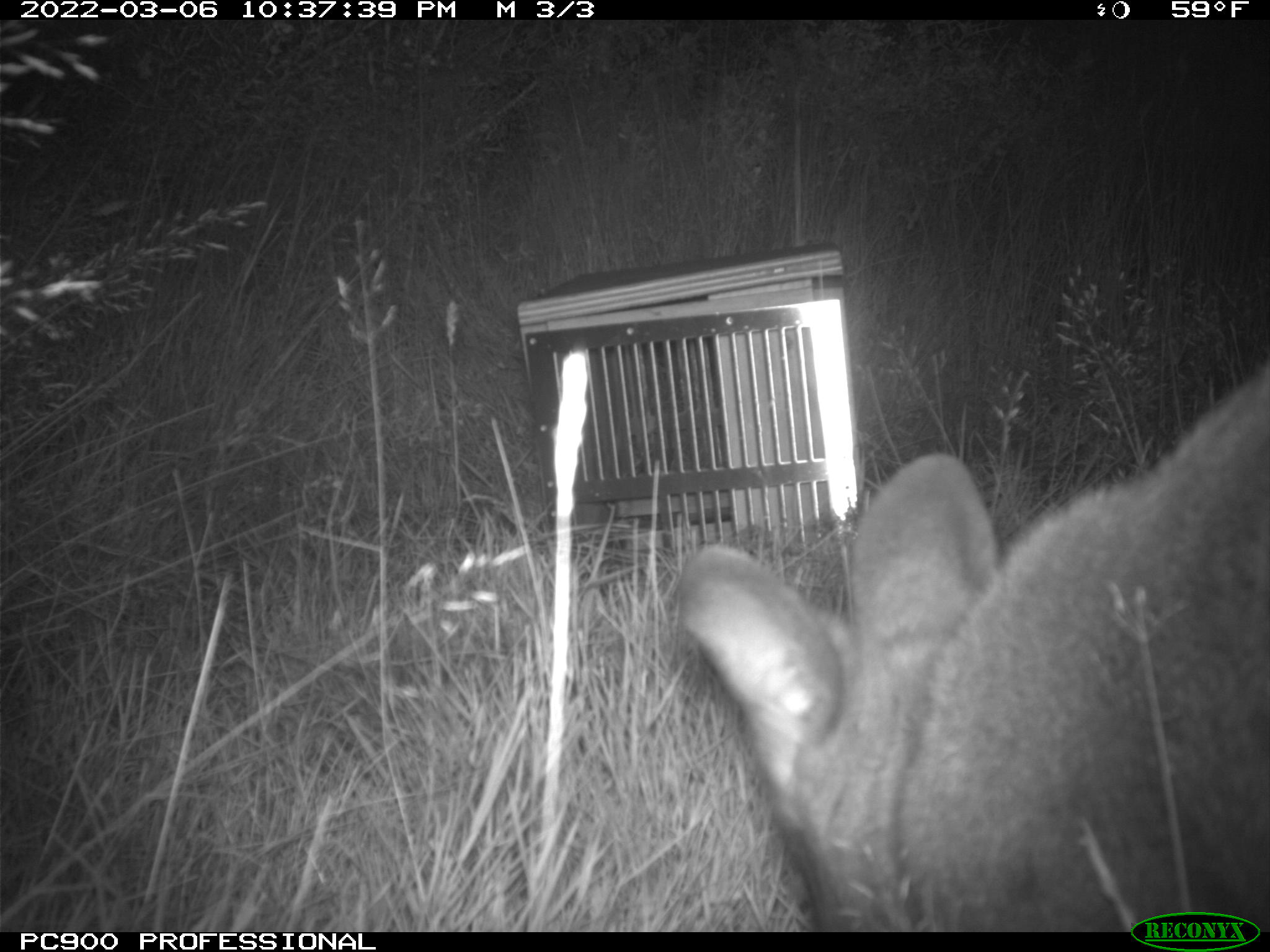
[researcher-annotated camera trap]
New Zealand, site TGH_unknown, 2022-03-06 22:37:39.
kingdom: Animalia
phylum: Chordata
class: Mammalia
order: Diprotodontia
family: Macropodidae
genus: Notamacropus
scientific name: Notamacropus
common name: wallaby